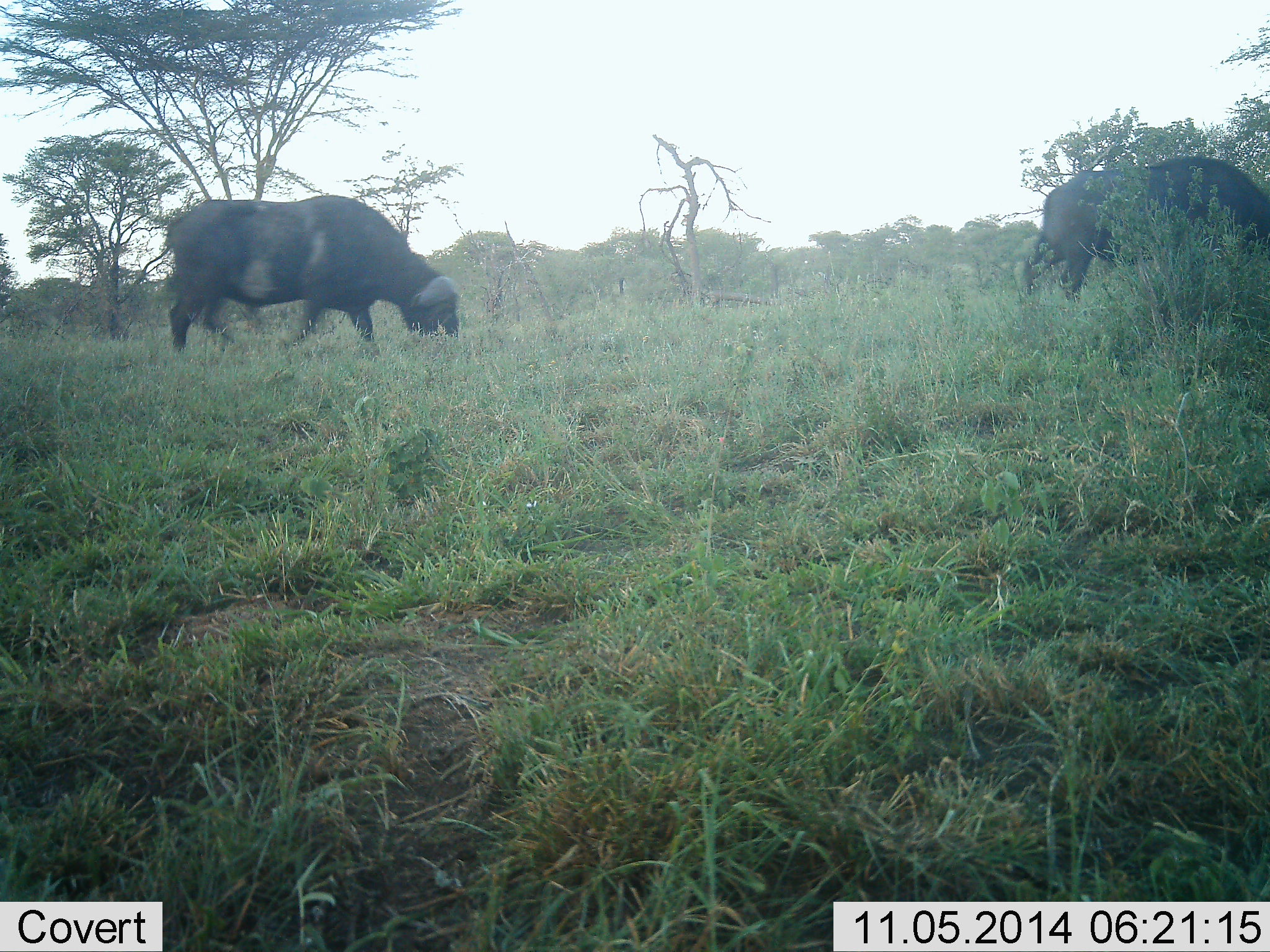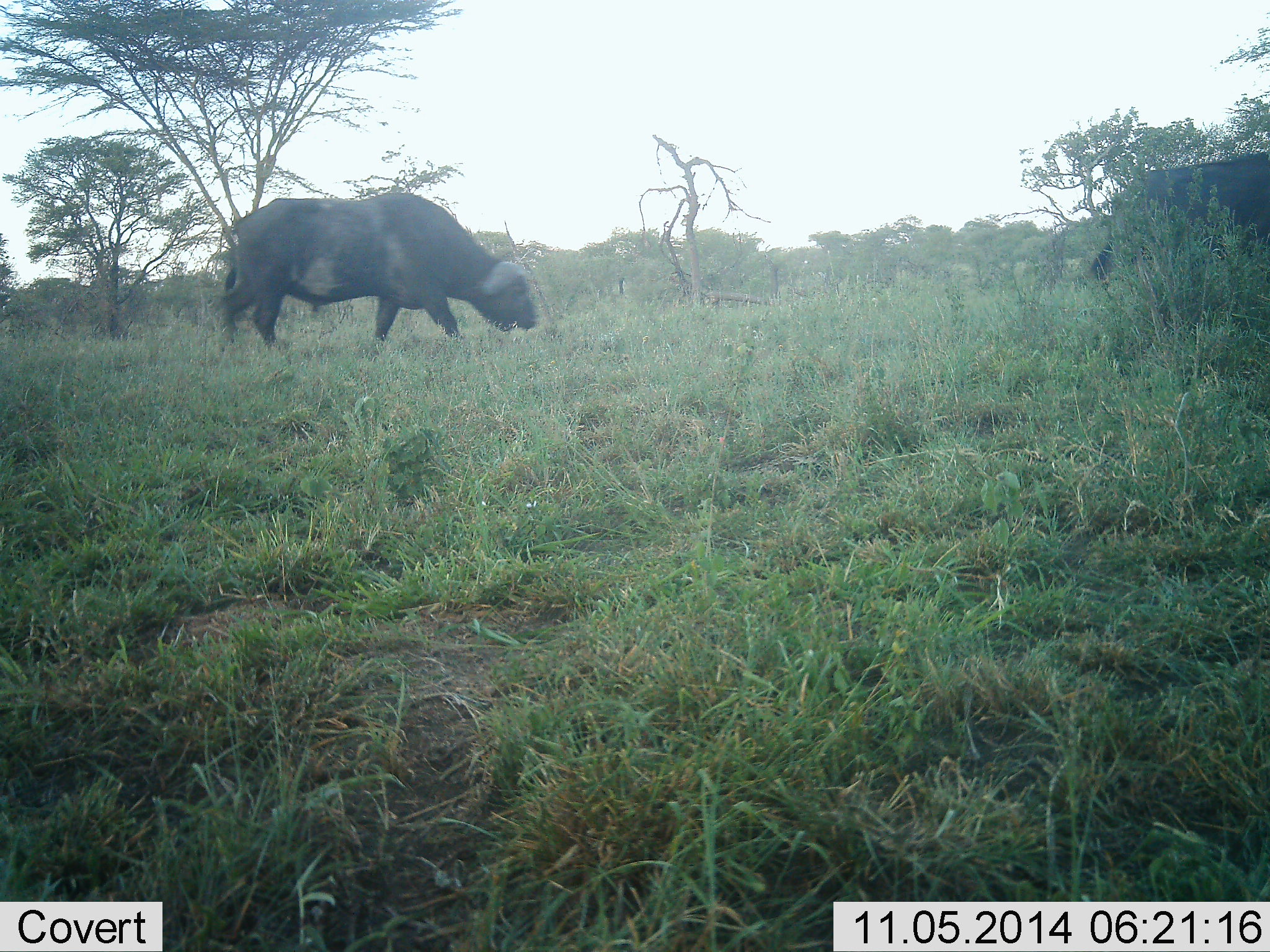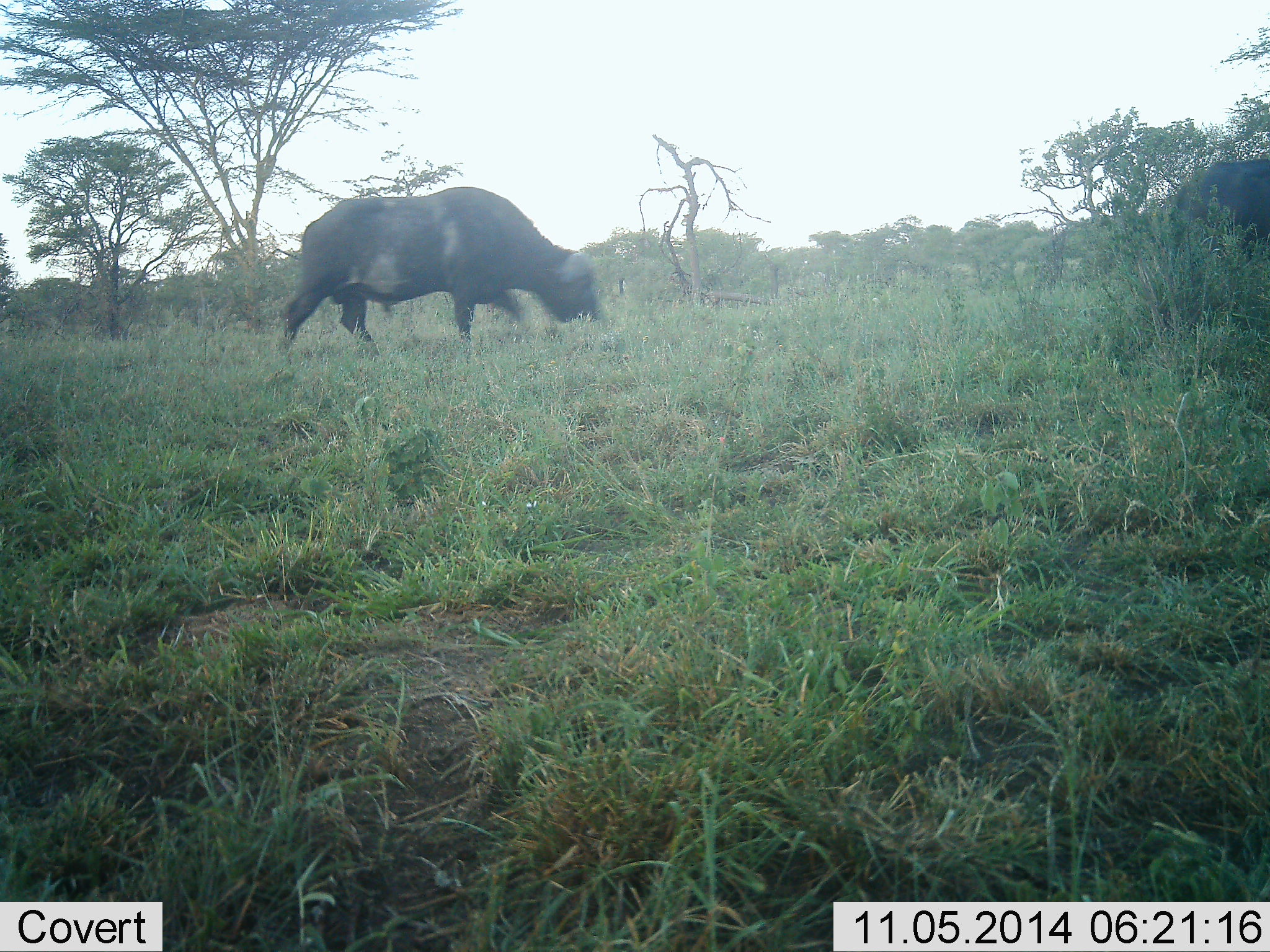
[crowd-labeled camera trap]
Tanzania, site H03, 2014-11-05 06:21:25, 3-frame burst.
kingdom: Animalia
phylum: Chordata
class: Mammalia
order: Artiodactyla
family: Bovidae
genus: Syncerus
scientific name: Syncerus caffer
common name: cape buffalo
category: buffalo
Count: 2.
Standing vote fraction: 10%.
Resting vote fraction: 0%.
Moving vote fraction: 80%.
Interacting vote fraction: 0%.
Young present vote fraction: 0%.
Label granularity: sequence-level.